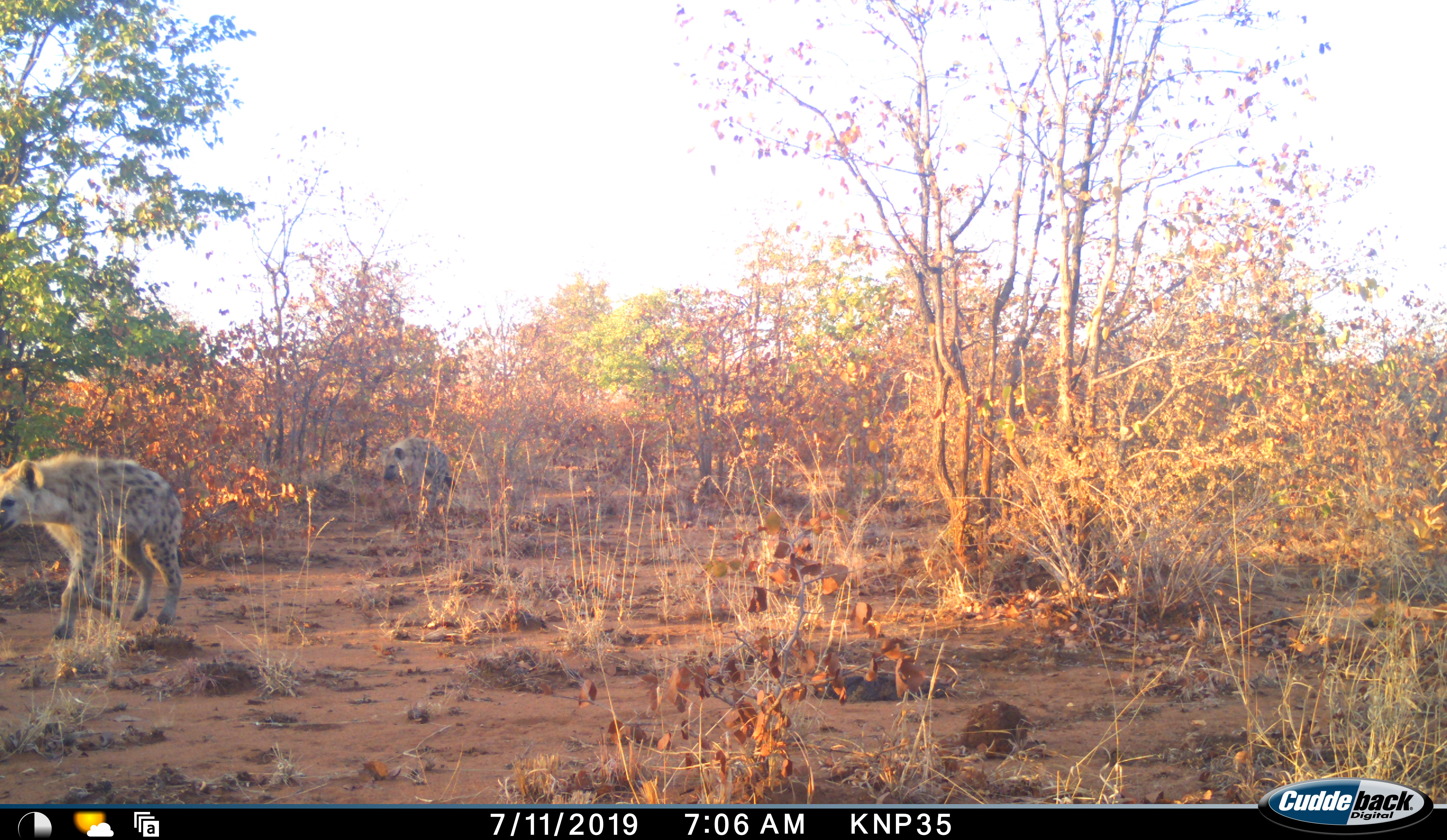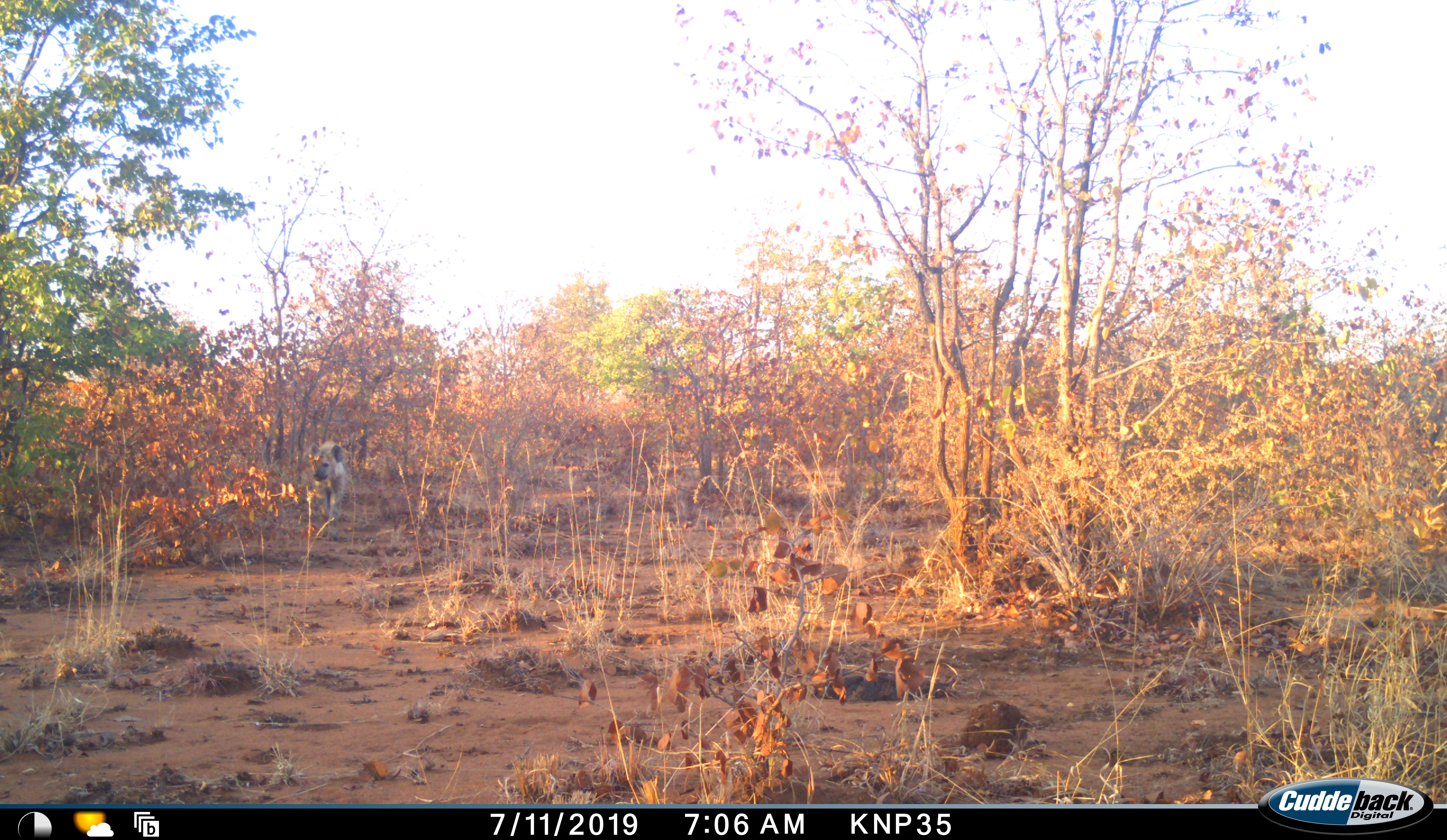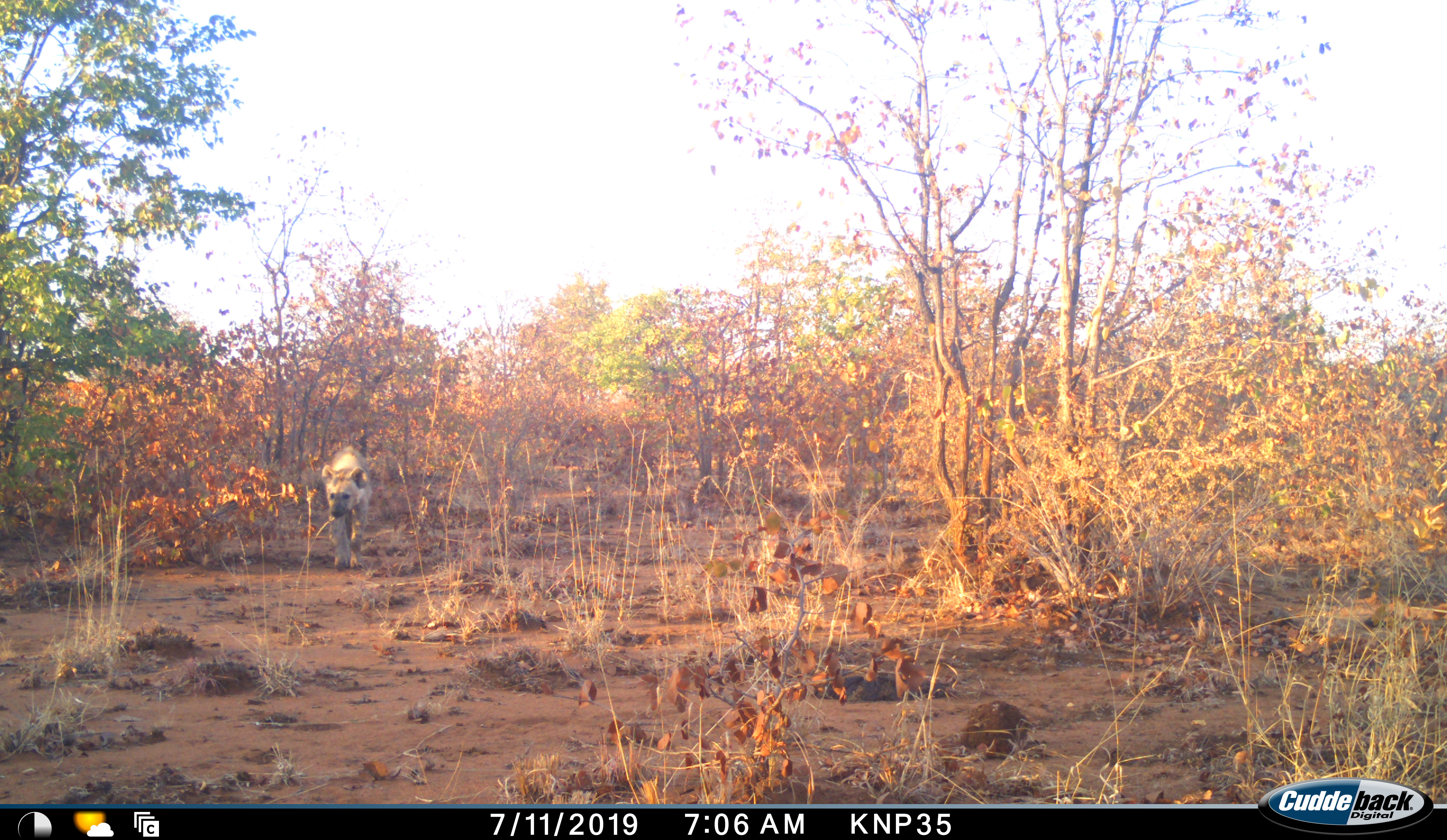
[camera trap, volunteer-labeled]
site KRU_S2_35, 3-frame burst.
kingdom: Animalia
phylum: Chordata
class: Mammalia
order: Carnivora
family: Hyaenidae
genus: Crocuta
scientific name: Crocuta crocuta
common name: spotted hyena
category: hyenaspotted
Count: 2.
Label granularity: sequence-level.